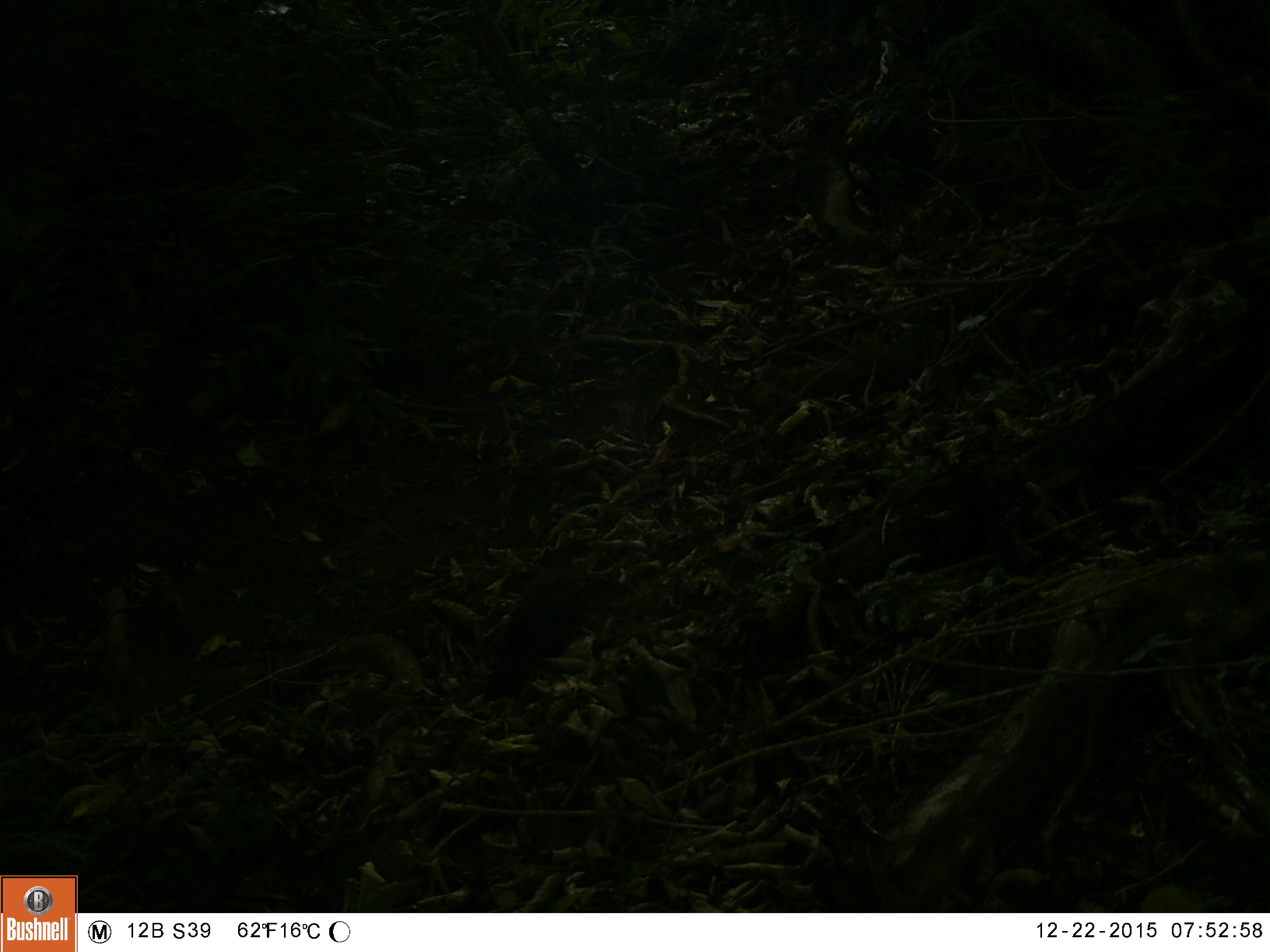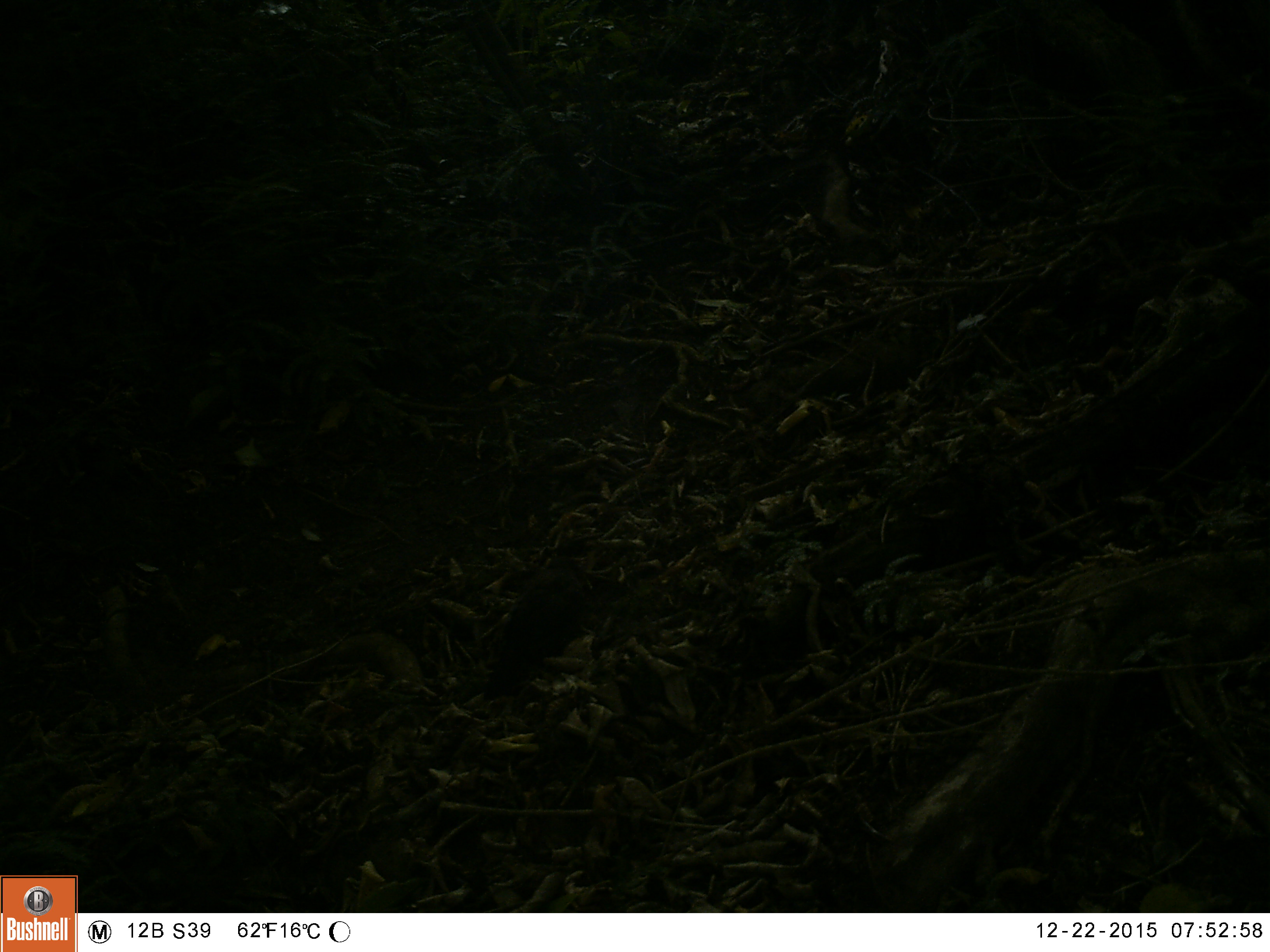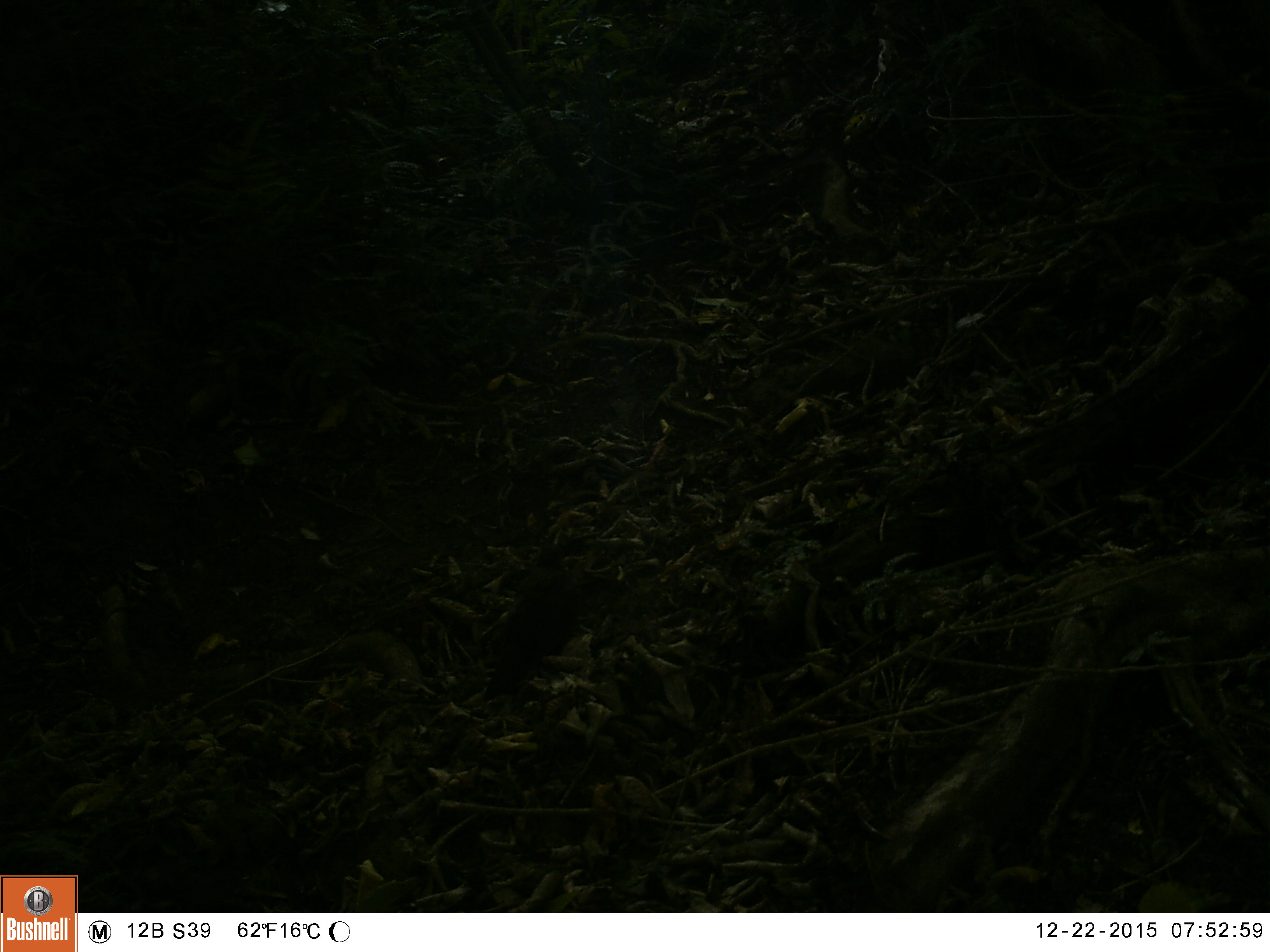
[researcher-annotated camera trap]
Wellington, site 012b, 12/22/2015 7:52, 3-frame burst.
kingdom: Animalia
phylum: Chordata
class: Aves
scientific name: Aves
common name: bird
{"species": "bird (Aves)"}